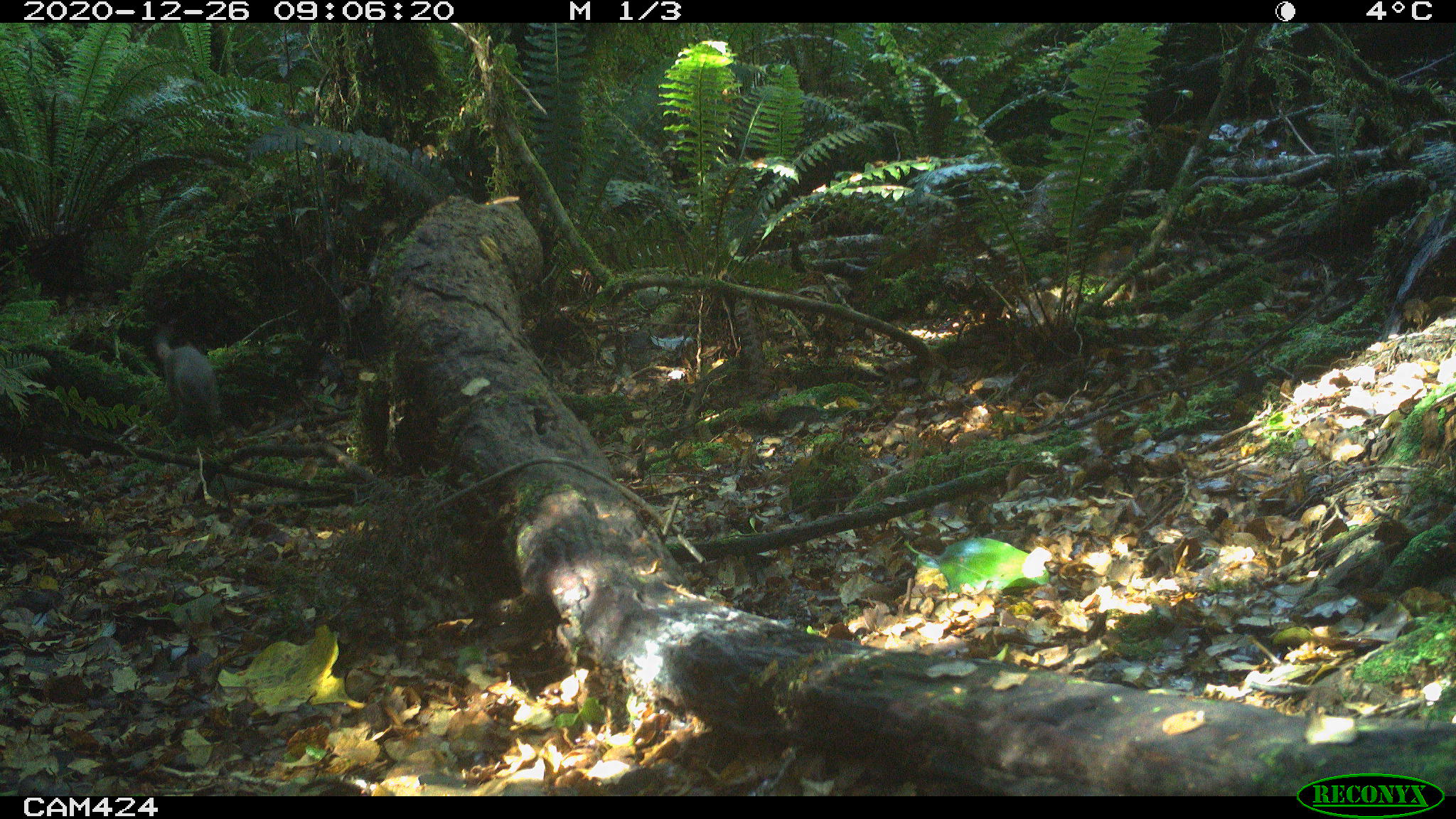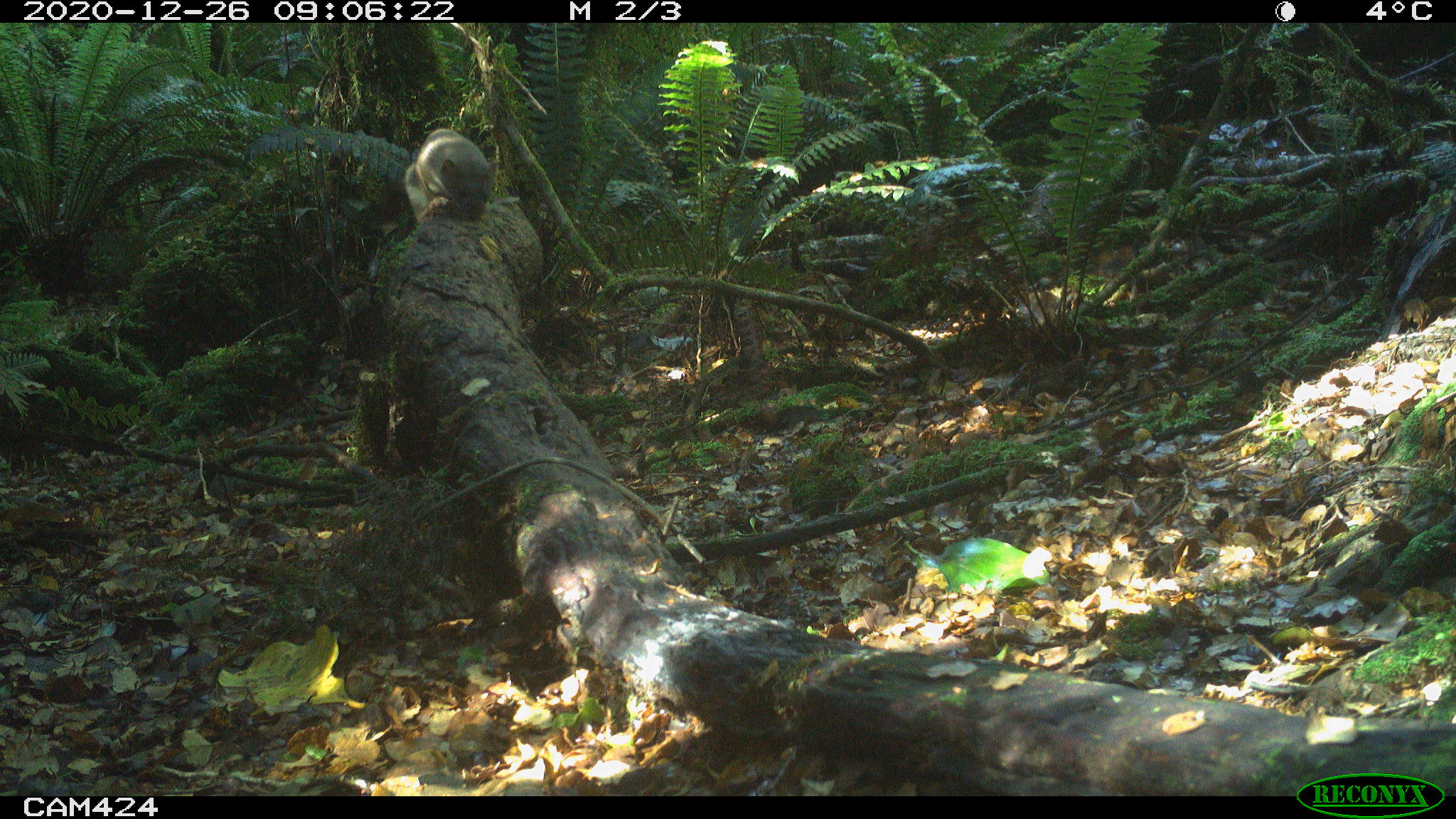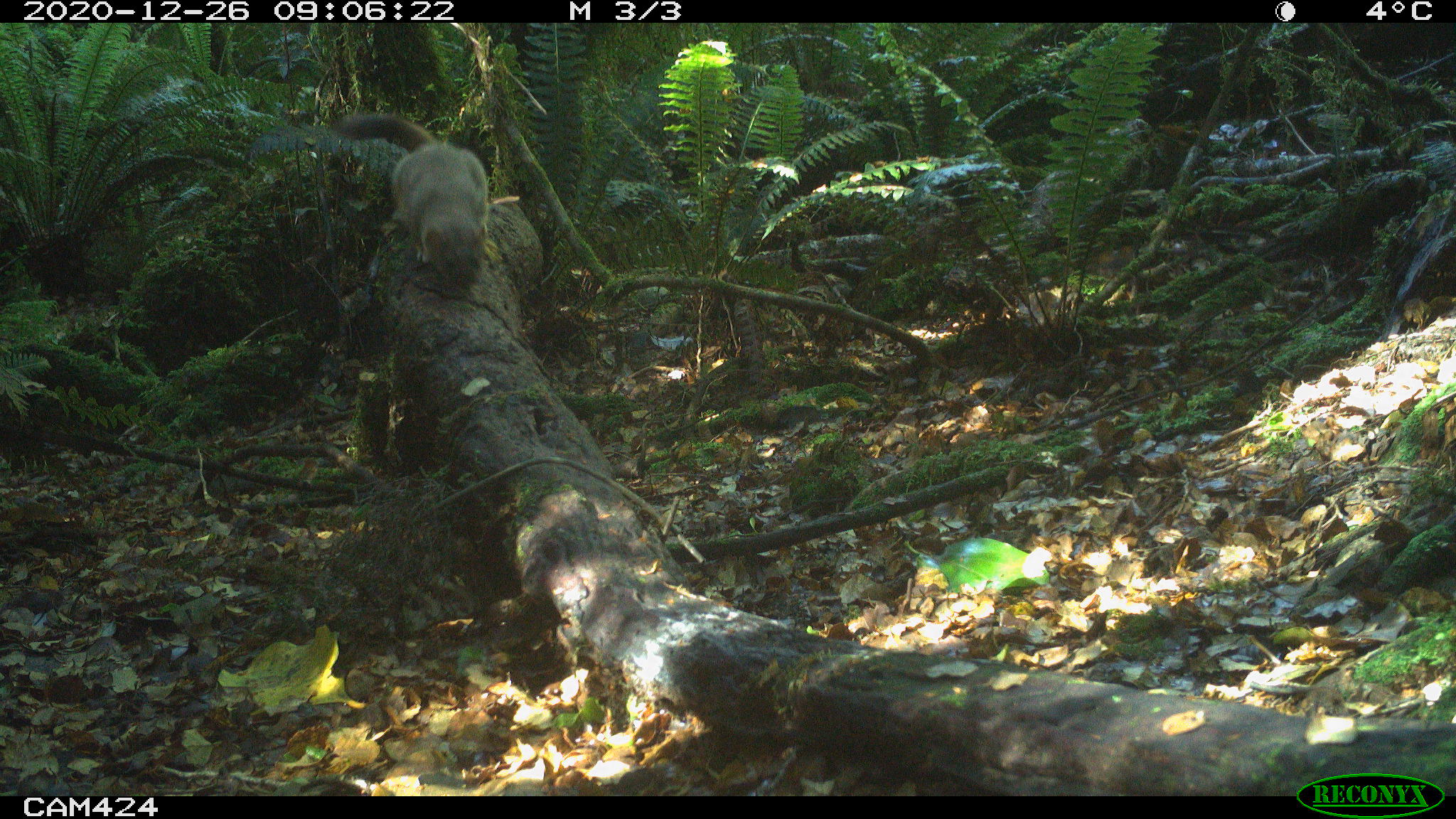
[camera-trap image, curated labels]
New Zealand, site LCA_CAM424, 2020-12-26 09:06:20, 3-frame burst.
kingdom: Animalia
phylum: Chordata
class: Mammalia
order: Carnivora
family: Mustelidae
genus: Mustela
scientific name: Mustela erminea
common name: stoat